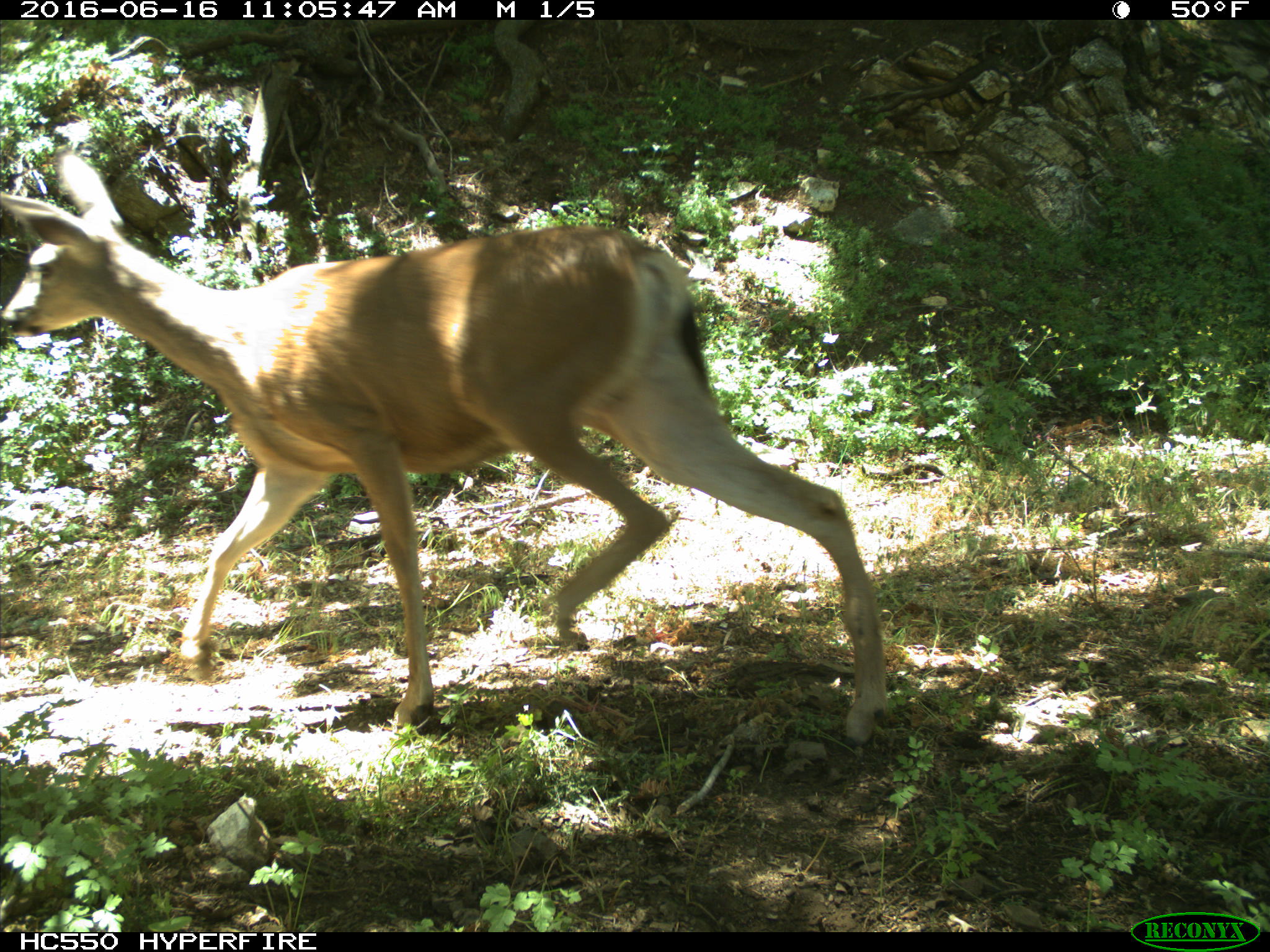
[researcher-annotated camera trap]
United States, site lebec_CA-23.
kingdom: Animalia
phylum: Chordata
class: Mammalia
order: Artiodactyla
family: Cervidae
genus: Odocoileus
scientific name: Odocoileus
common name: deer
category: unidentified deer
Unidentified deer (deer) (Odocoileus).